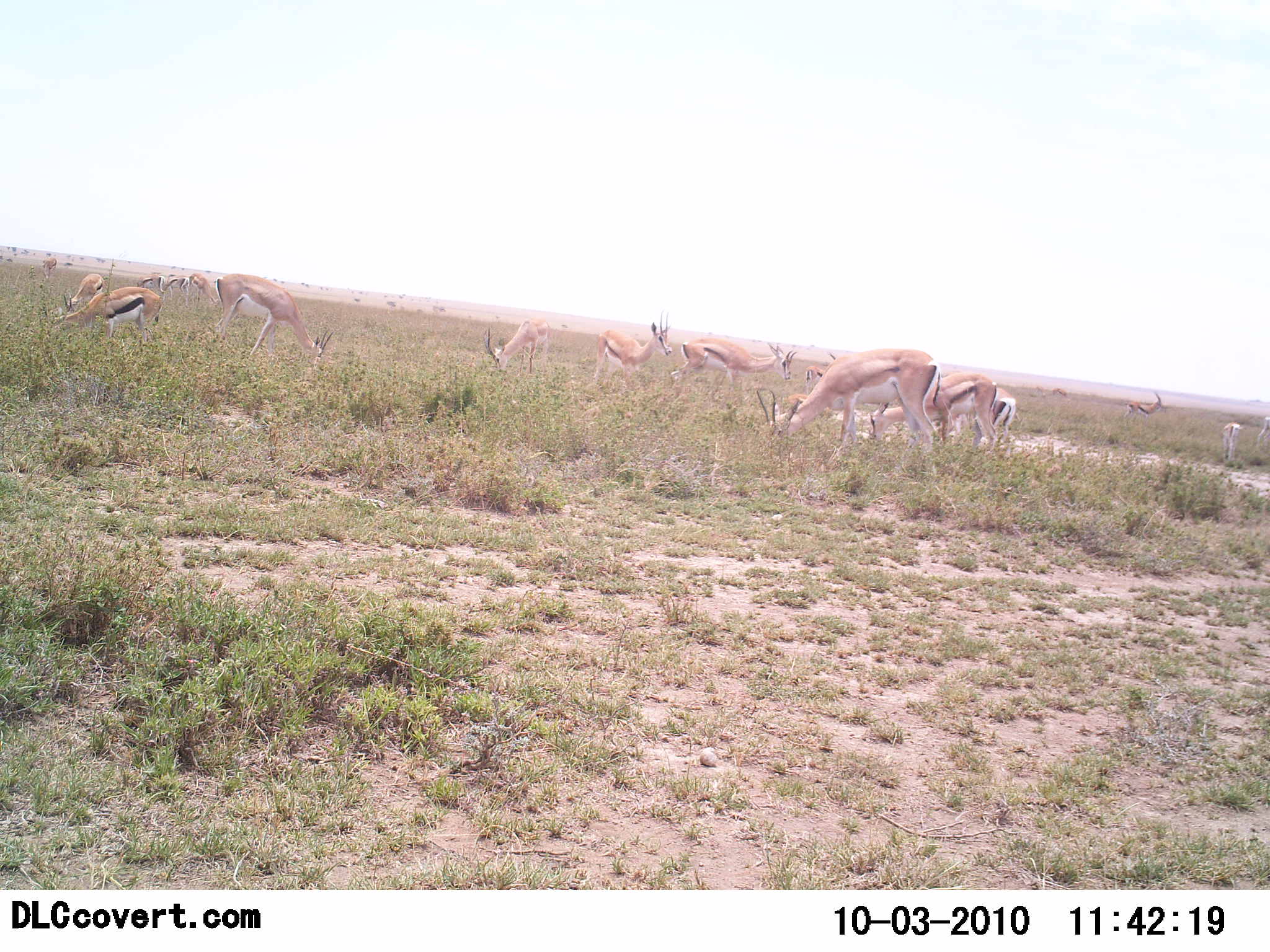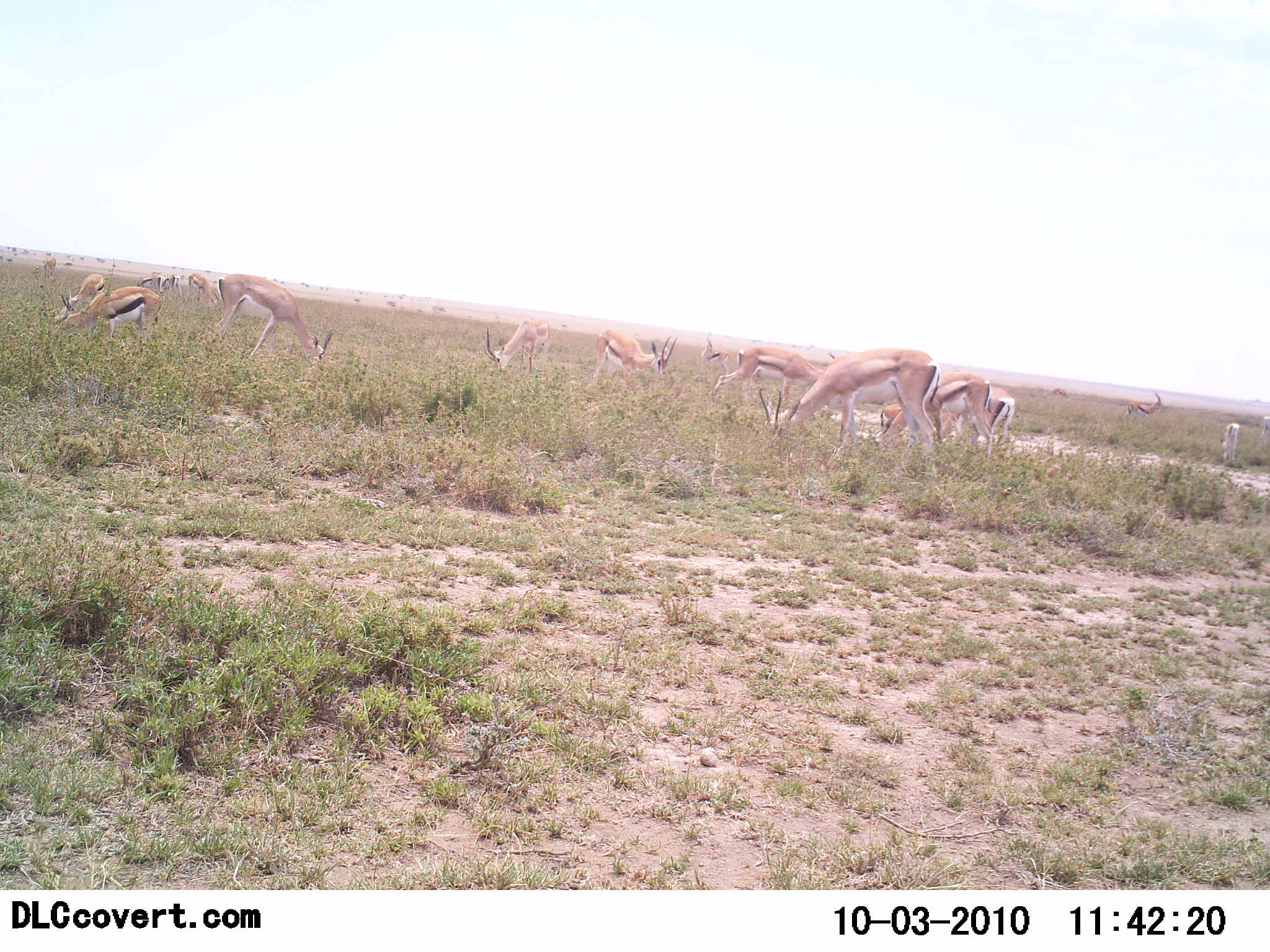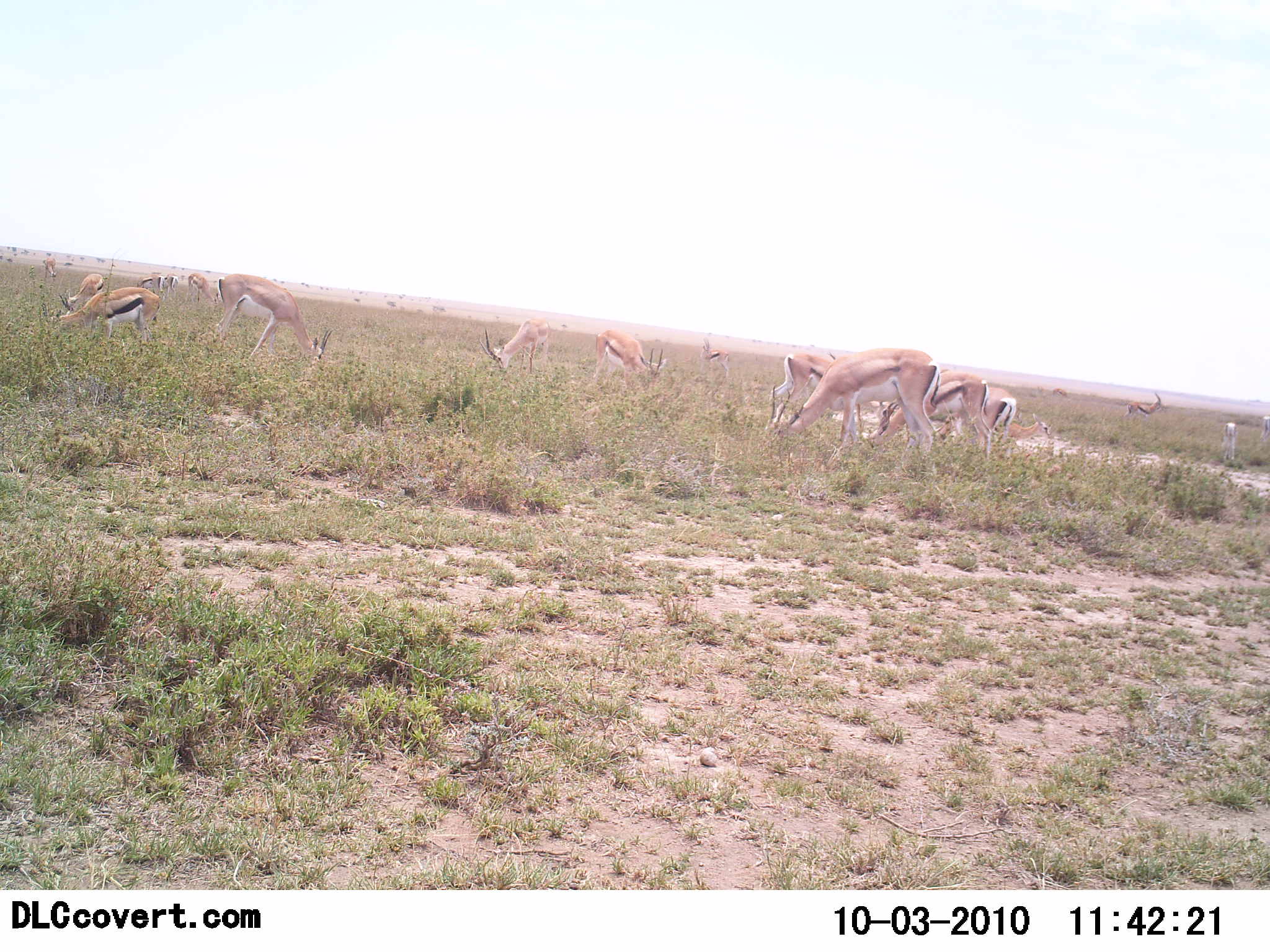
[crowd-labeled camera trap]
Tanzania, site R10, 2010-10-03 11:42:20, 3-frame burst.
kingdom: Animalia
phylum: Chordata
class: Mammalia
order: Artiodactyla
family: Bovidae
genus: Eudorcas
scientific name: Eudorcas thomsonii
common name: thomson's gazelle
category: gazellethomsons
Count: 11-50.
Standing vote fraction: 20%.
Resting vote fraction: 0%.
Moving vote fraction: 4%.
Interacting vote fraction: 0%.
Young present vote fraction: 8%.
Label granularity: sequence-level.